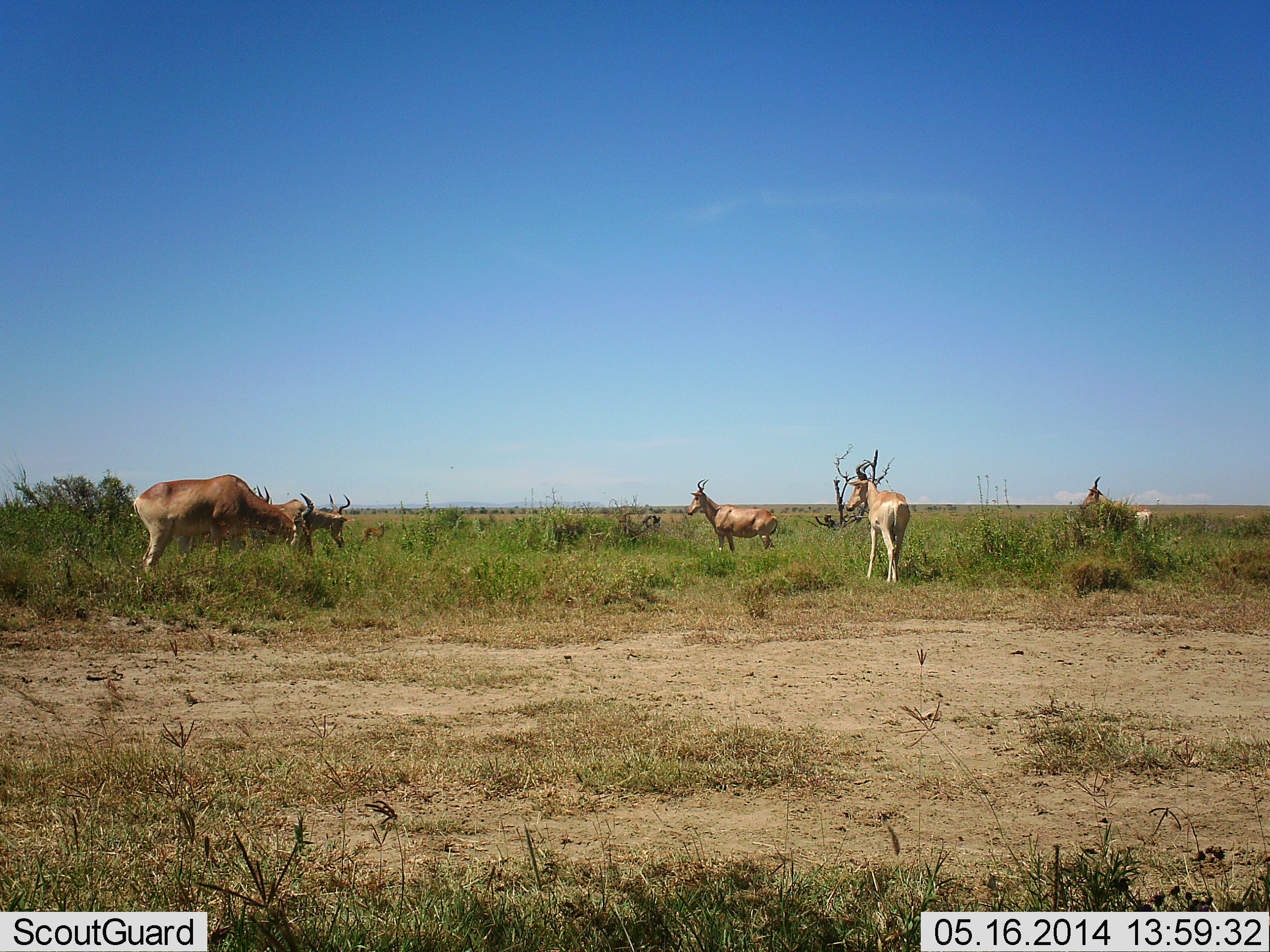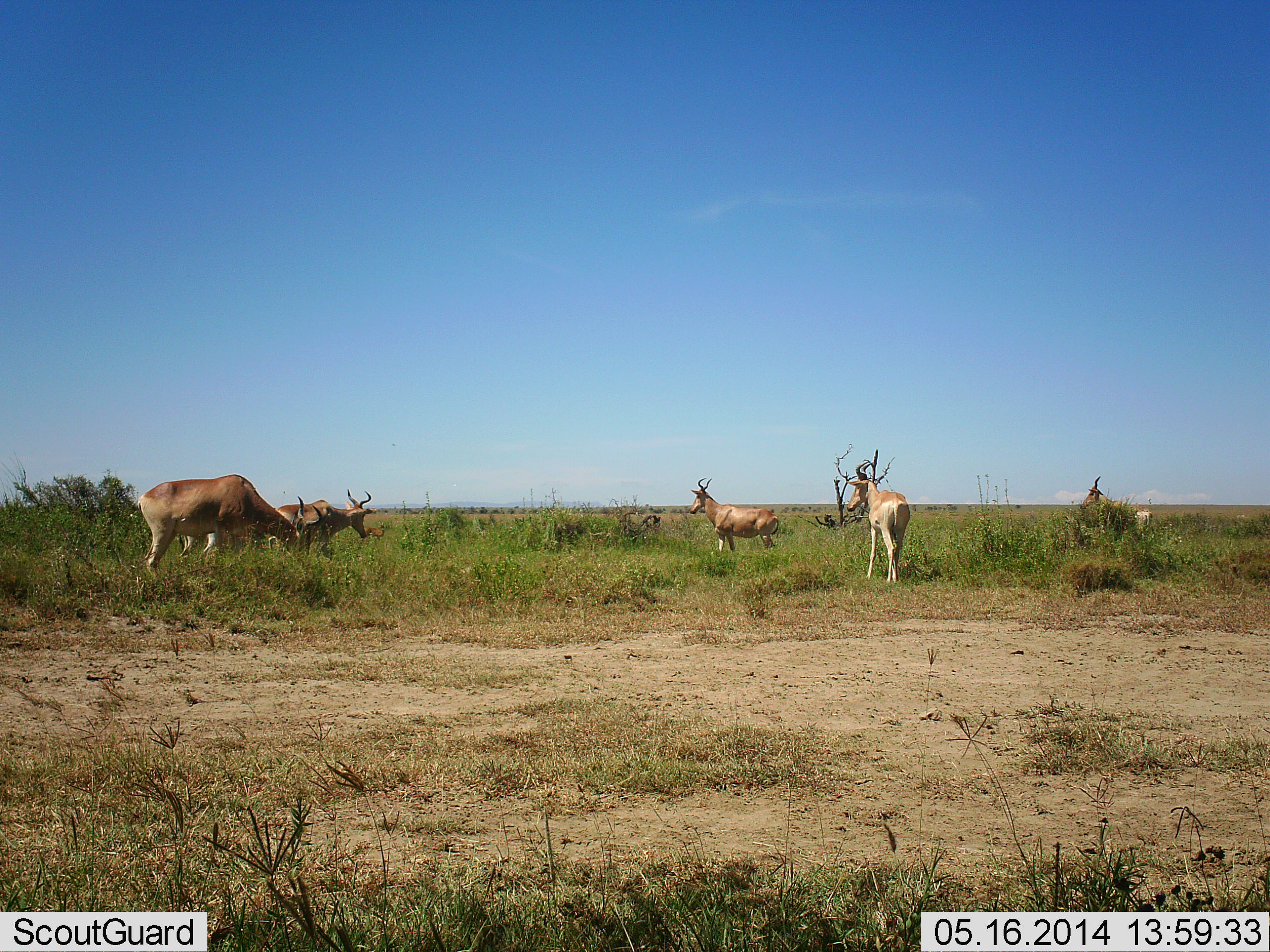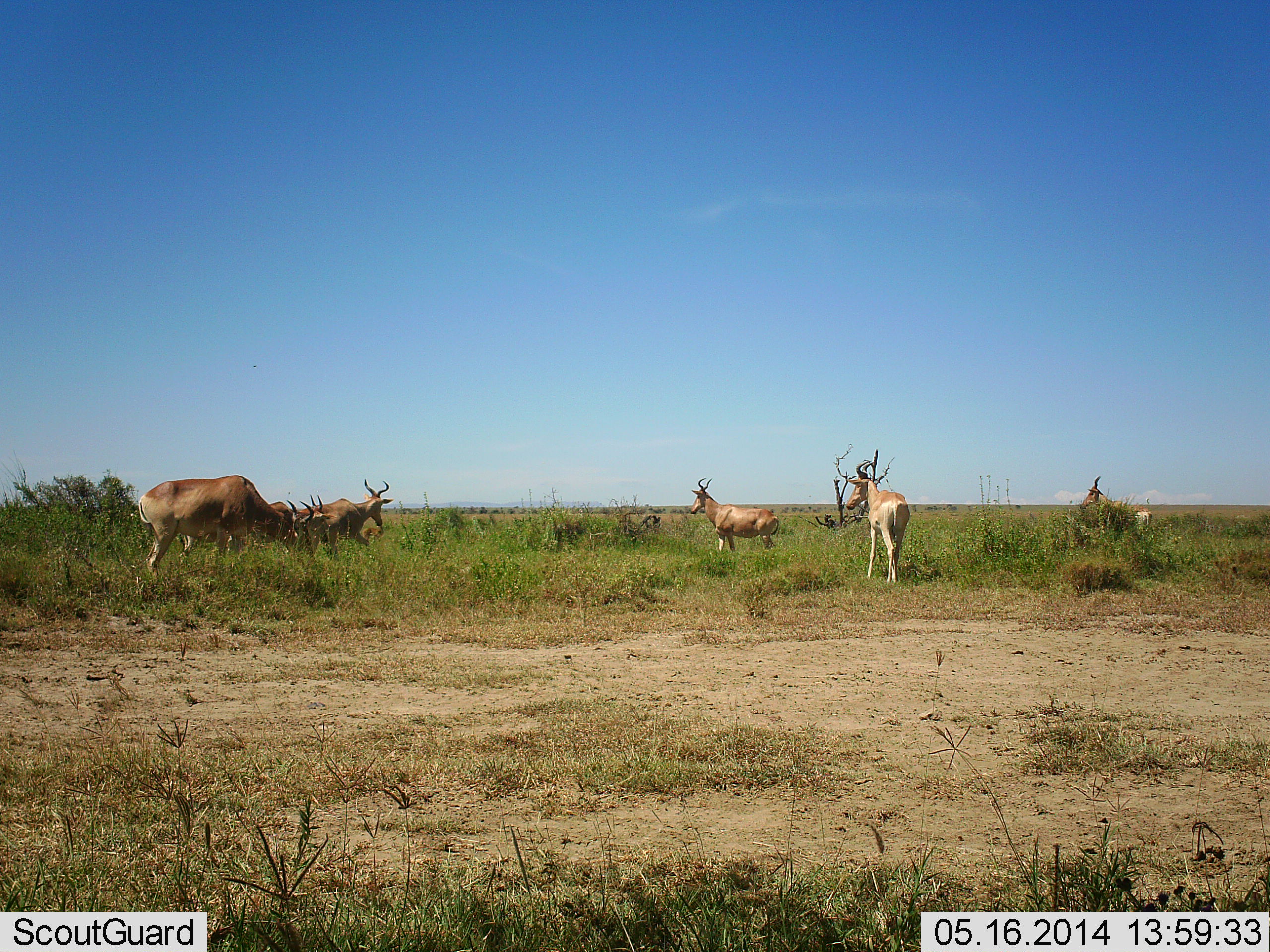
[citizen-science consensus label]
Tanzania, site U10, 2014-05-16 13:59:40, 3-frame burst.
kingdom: Animalia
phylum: Chordata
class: Mammalia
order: Artiodactyla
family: Bovidae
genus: Alcelaphus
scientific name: Alcelaphus buselaphus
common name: hartebeest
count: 6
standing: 100%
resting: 0%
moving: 10%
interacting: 0%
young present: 0%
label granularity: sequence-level